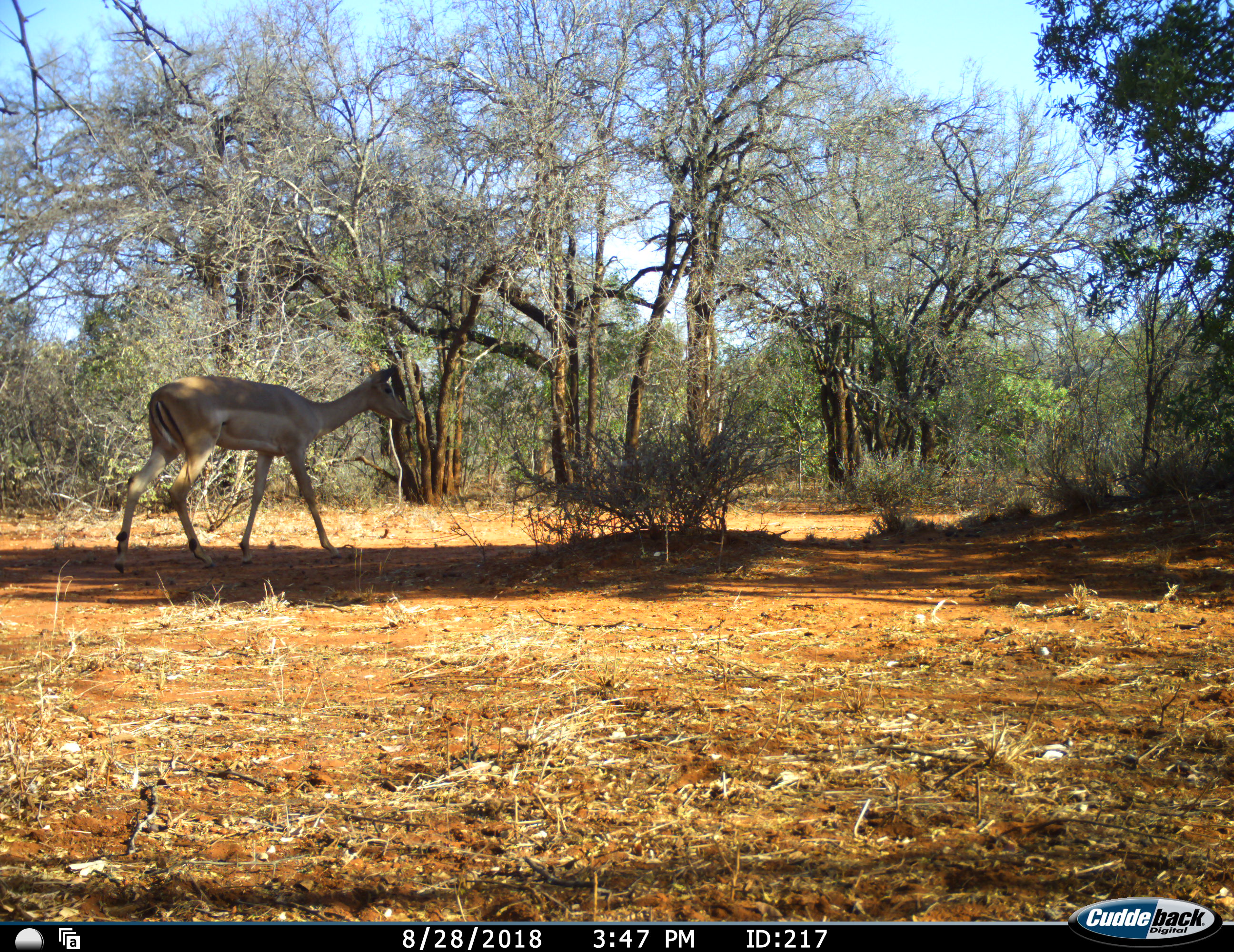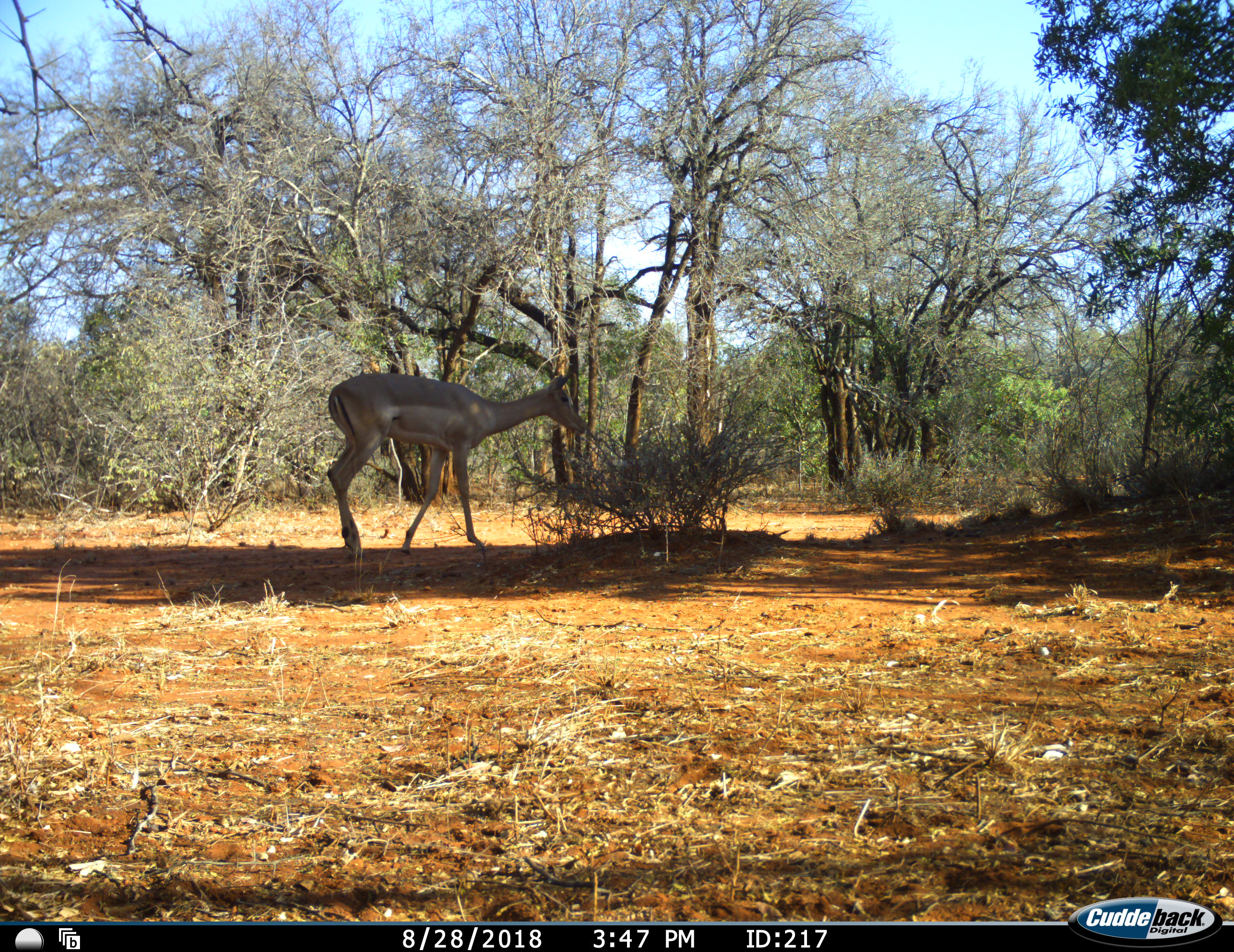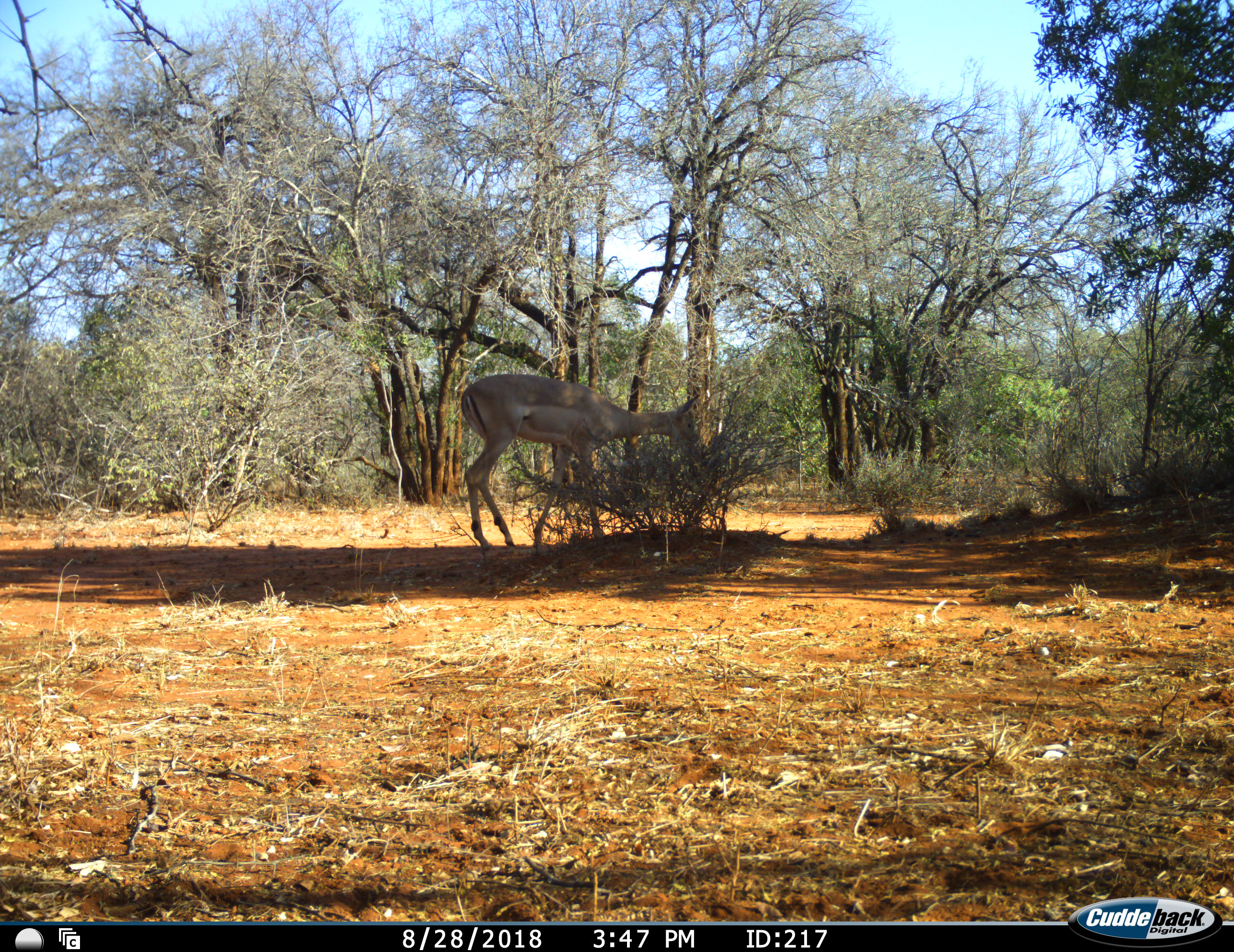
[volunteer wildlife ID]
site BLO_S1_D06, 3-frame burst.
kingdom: Animalia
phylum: Chordata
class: Mammalia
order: Artiodactyla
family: Bovidae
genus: Aepyceros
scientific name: Aepyceros melampus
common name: impala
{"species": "impala (Aepyceros melampus)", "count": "1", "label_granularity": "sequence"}